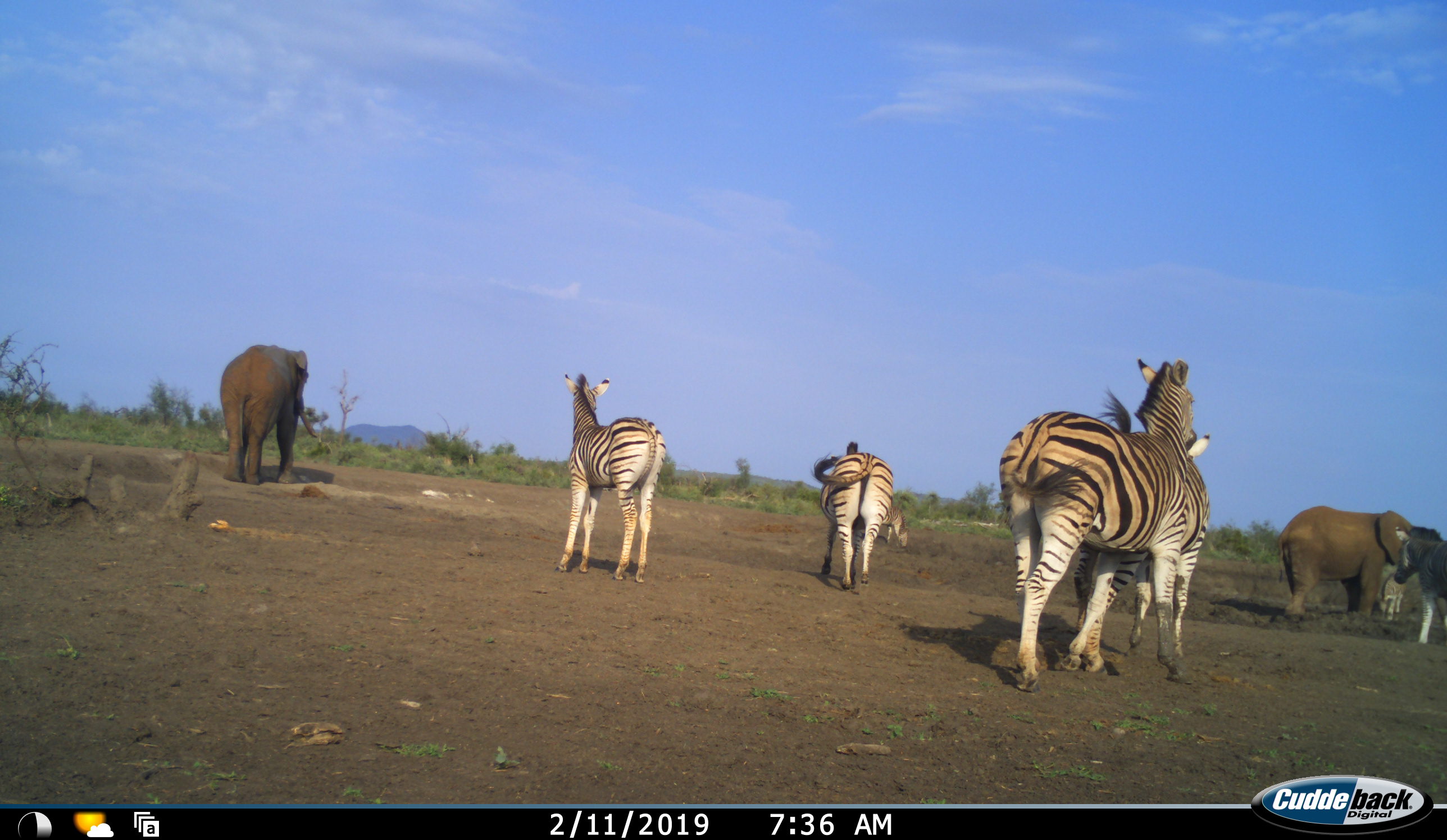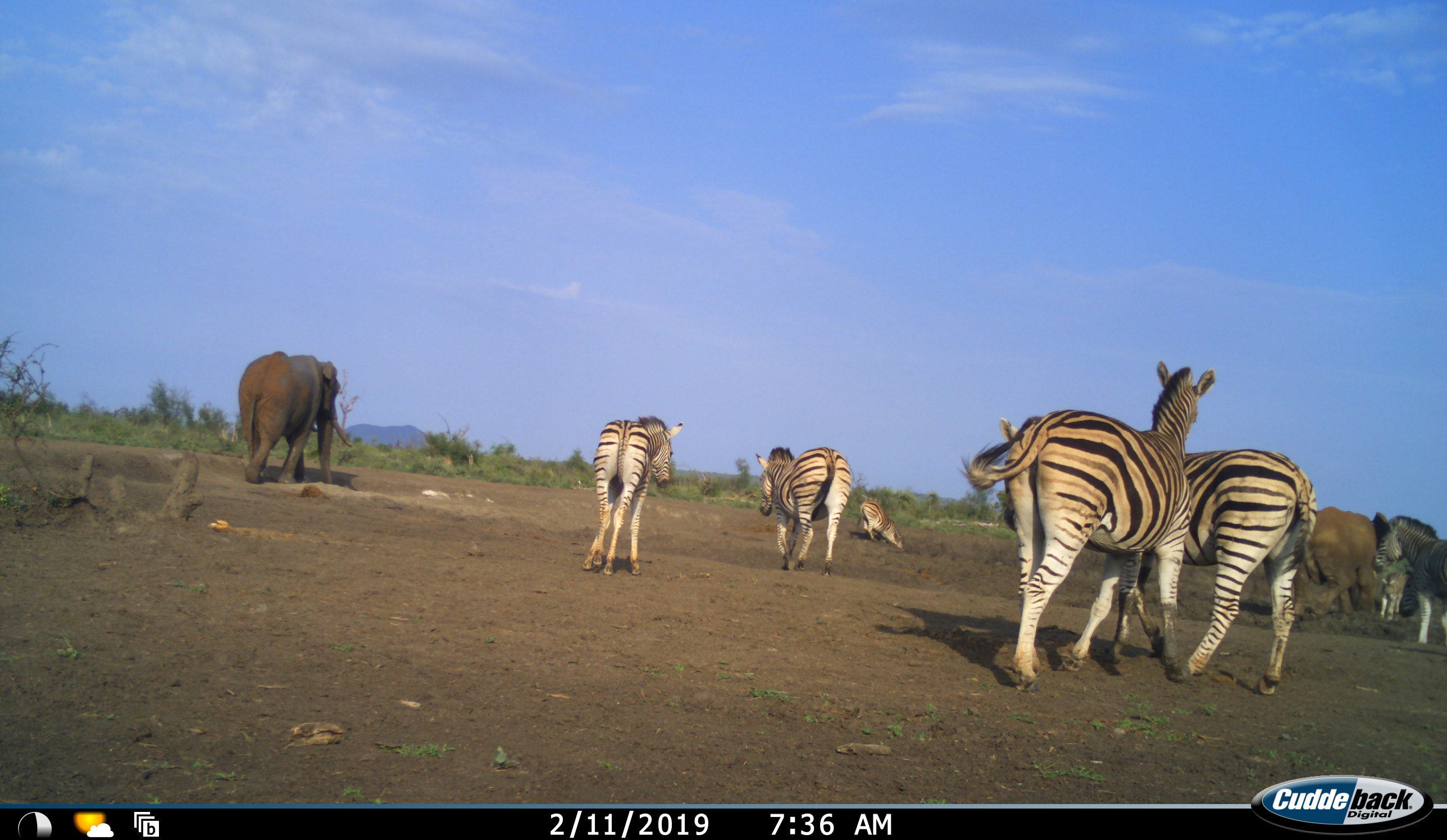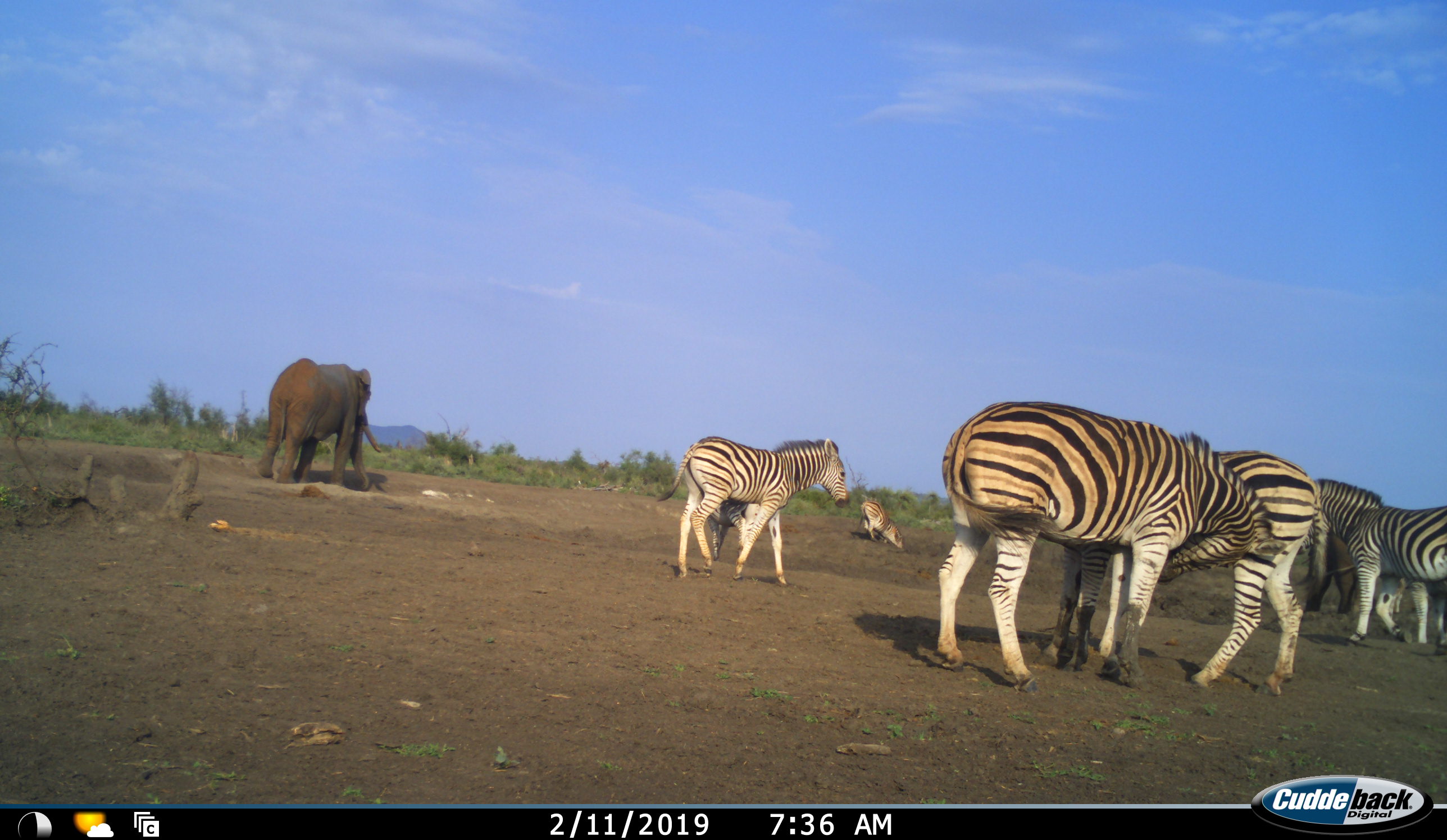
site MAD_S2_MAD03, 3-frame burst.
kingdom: Animalia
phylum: Chordata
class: Mammalia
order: Proboscidea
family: Elephantidae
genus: Loxodonta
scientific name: Loxodonta africana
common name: african bush elephant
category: elephant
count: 2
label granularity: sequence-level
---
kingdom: Animalia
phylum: Chordata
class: Mammalia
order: Perissodactyla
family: Equidae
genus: Equus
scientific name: Equus quagga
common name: plains zebra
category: zebraplains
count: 6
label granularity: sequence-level